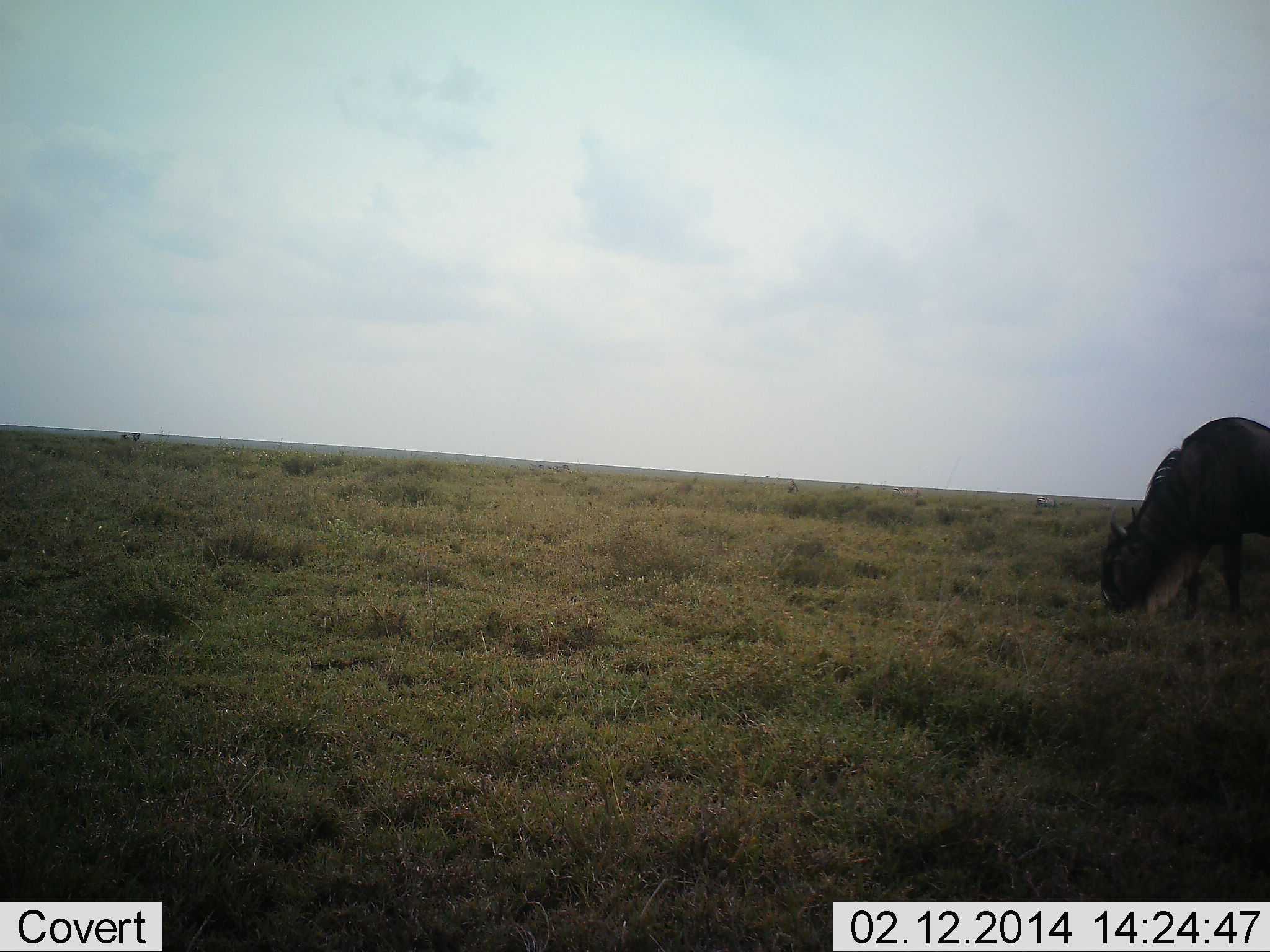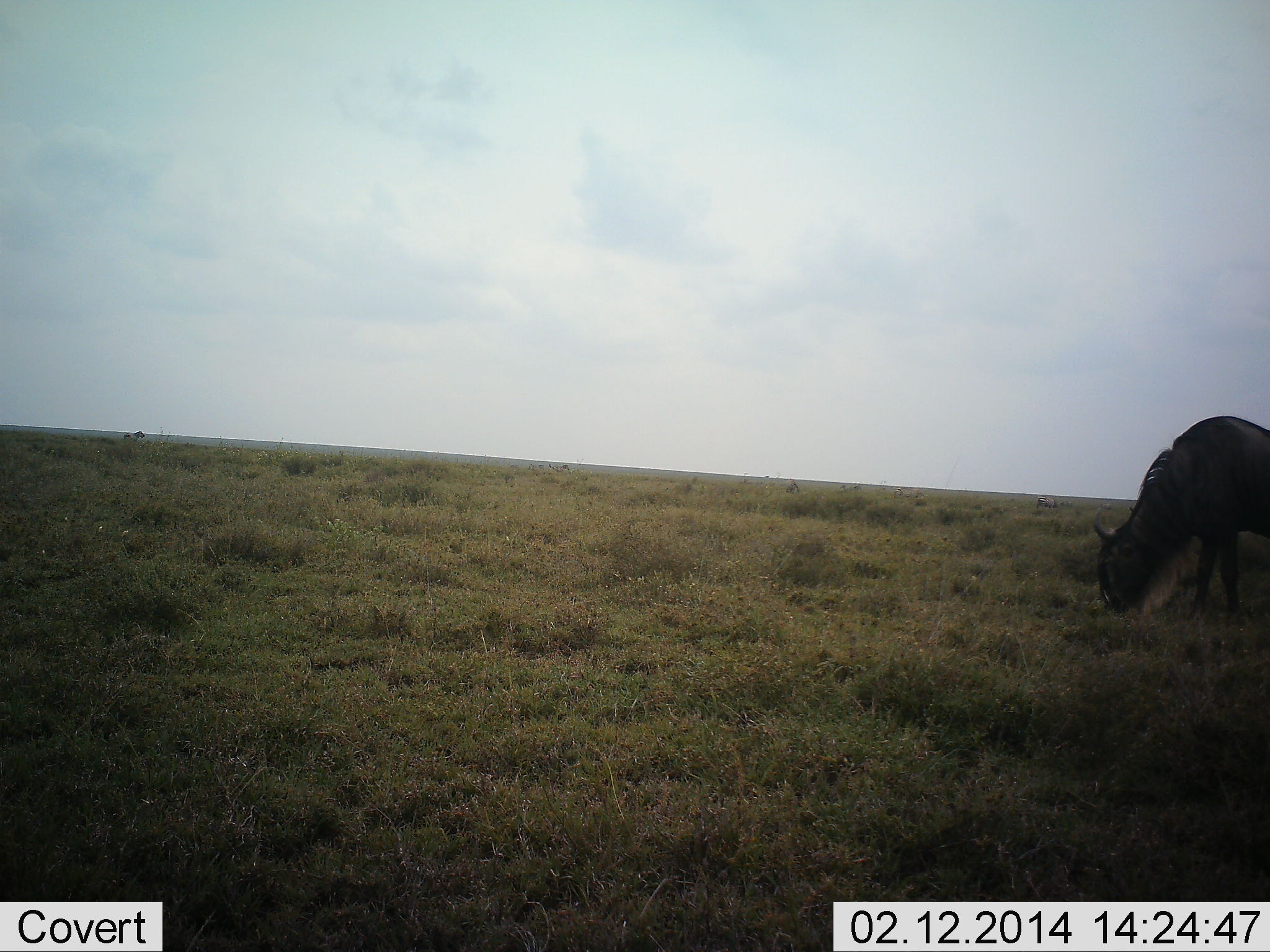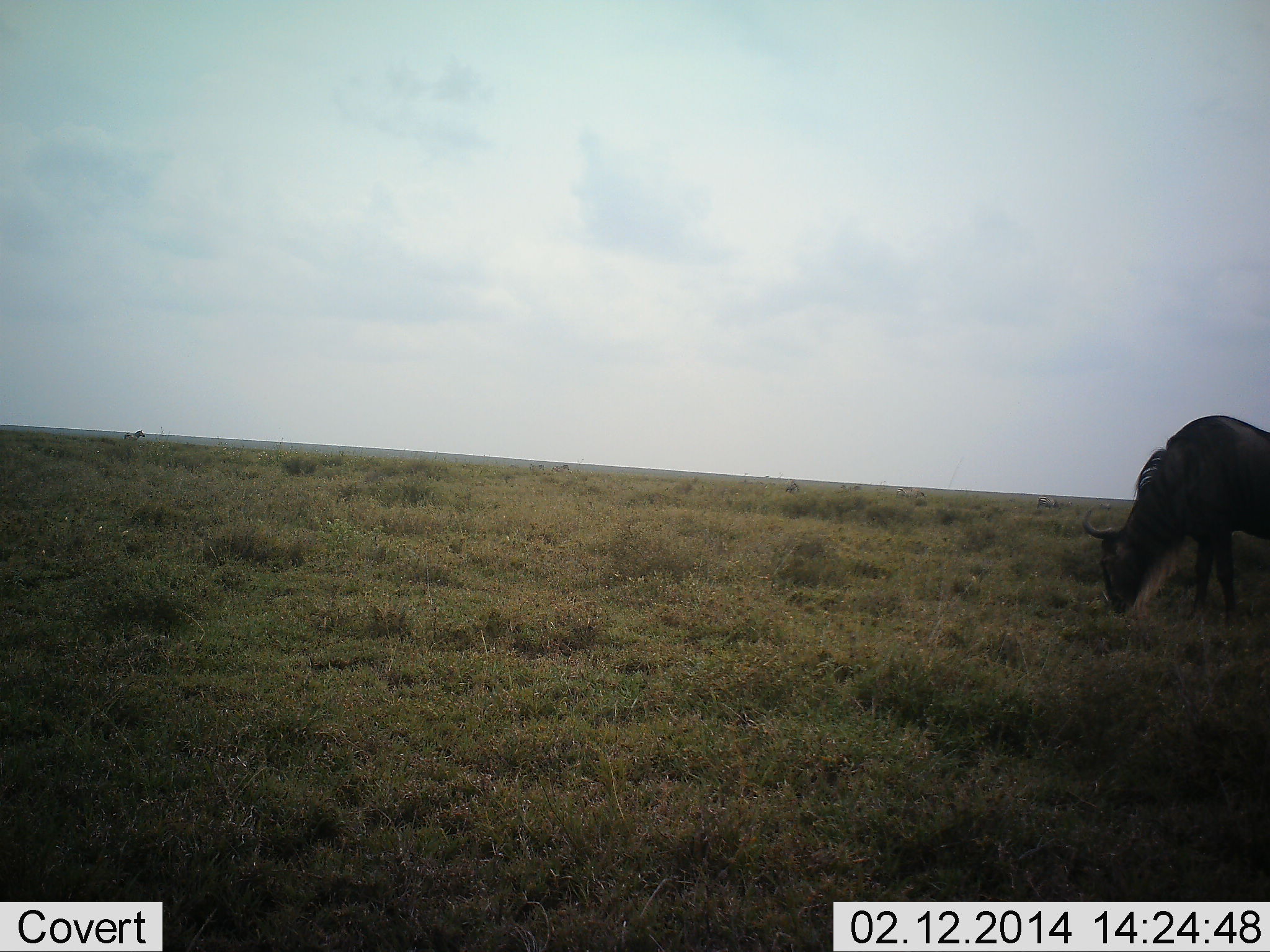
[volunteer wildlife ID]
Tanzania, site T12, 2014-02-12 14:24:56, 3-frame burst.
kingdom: Animalia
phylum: Chordata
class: Mammalia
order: Artiodactyla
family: Bovidae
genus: Connochaetes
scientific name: Connochaetes taurinus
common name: blue wildebeest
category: wildebeest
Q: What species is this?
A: Wildebeest (blue wildebeest) (Connochaetes taurinus).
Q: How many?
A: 1.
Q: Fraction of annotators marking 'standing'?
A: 18%.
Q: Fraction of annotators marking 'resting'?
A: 0%.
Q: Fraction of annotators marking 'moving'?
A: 0%.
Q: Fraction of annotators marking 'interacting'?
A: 0%.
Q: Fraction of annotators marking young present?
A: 0%.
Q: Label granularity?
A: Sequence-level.